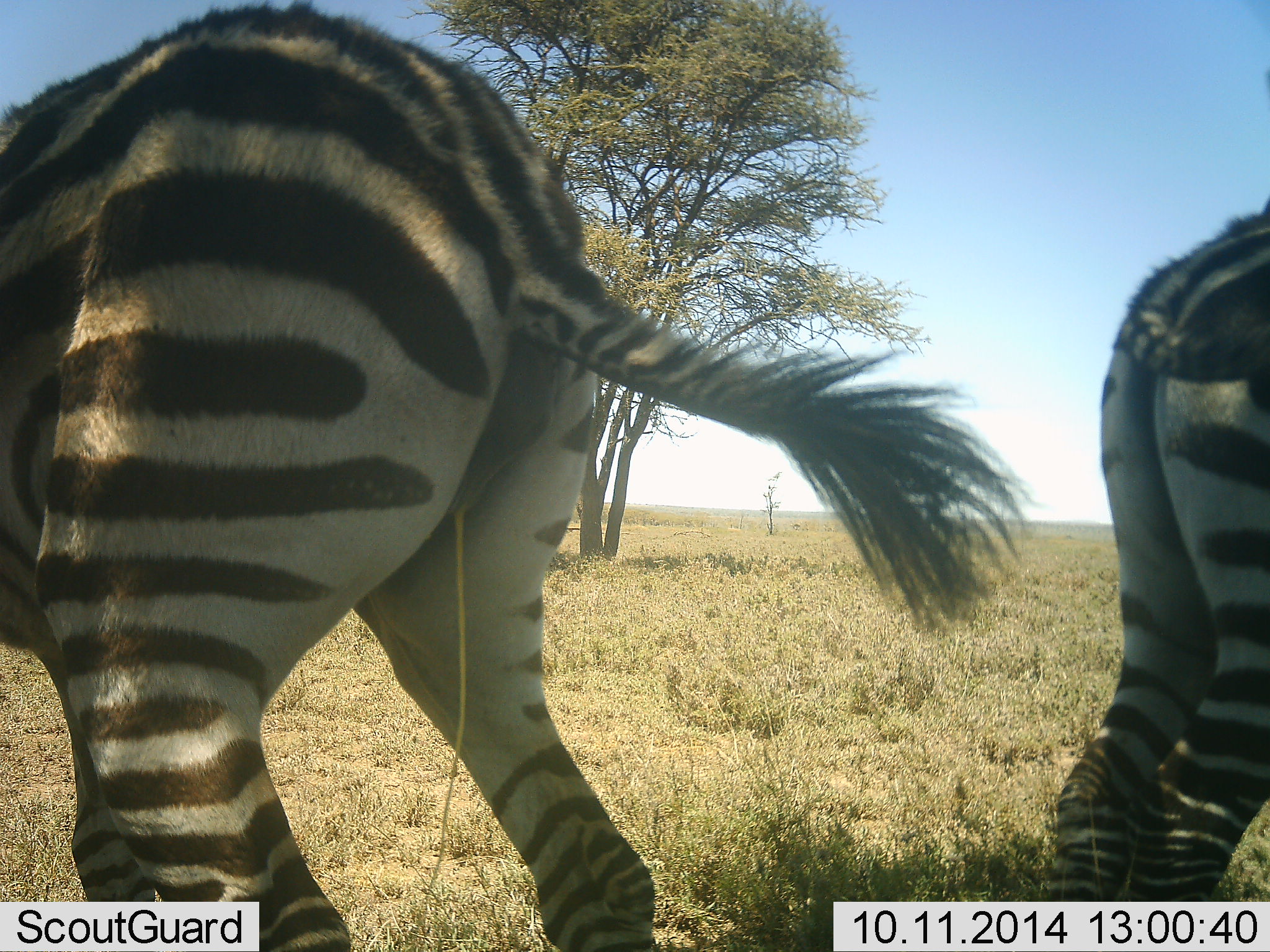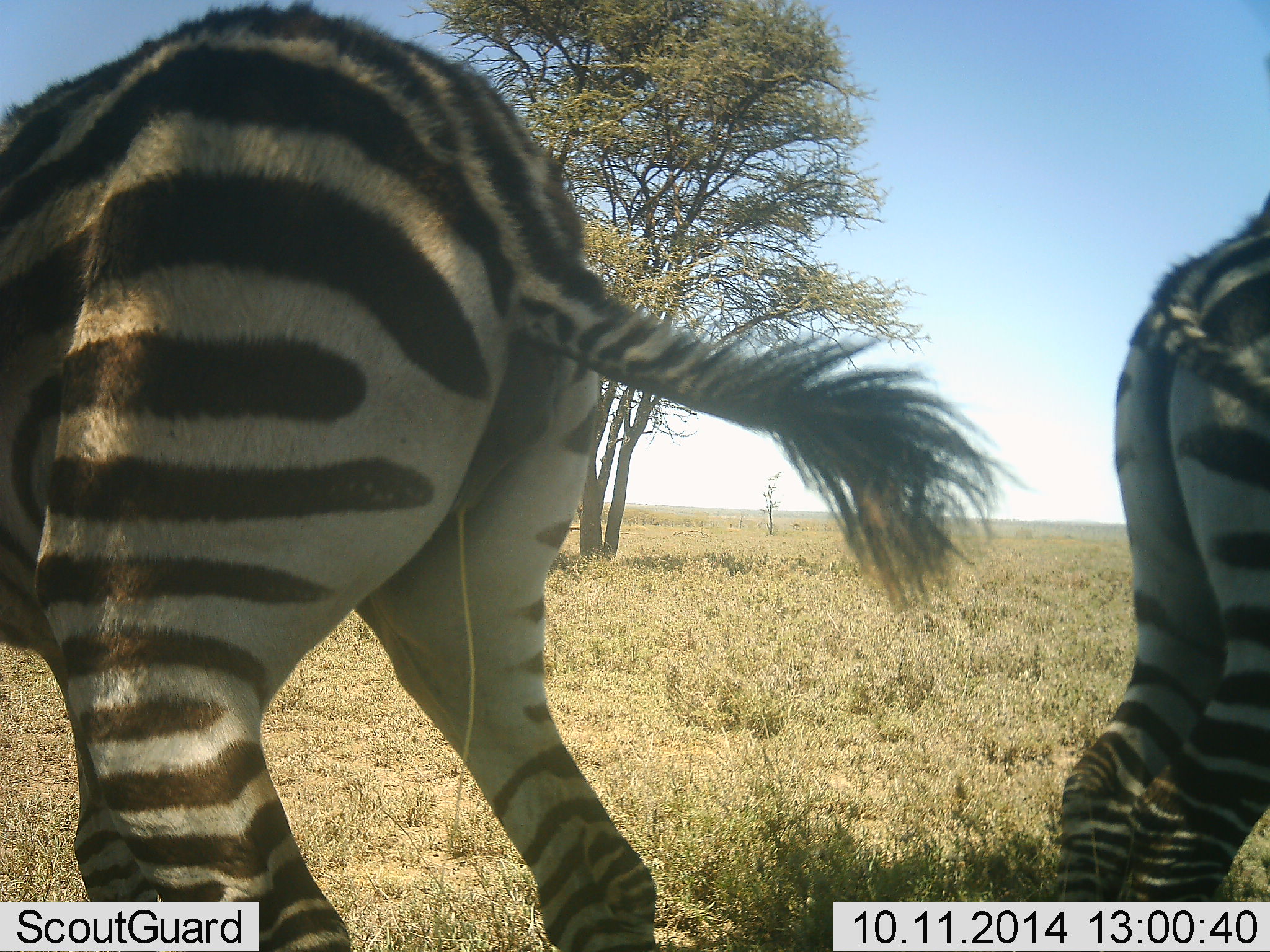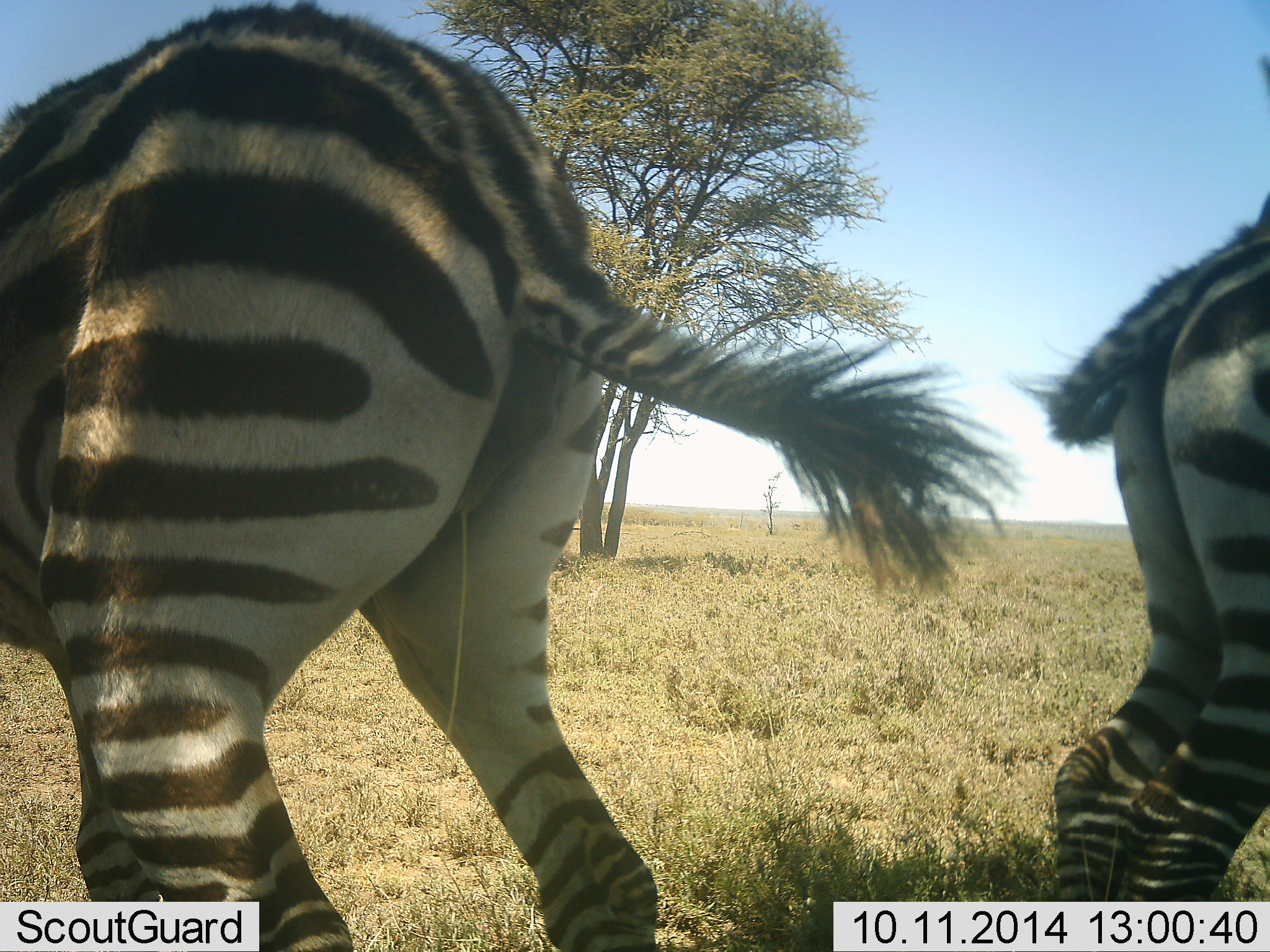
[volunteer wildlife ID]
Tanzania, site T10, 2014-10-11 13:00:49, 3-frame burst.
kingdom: Animalia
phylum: Chordata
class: Mammalia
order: Perissodactyla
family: Equidae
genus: Equus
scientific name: Equus quagga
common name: plains zebra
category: zebra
Zebra (plains zebra) (Equus quagga), count 2. Behavior (volunteer vote fractions): standing 80%, resting 0%, moving 10%, interacting 20%. Young present (vote fraction): 20%. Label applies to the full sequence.